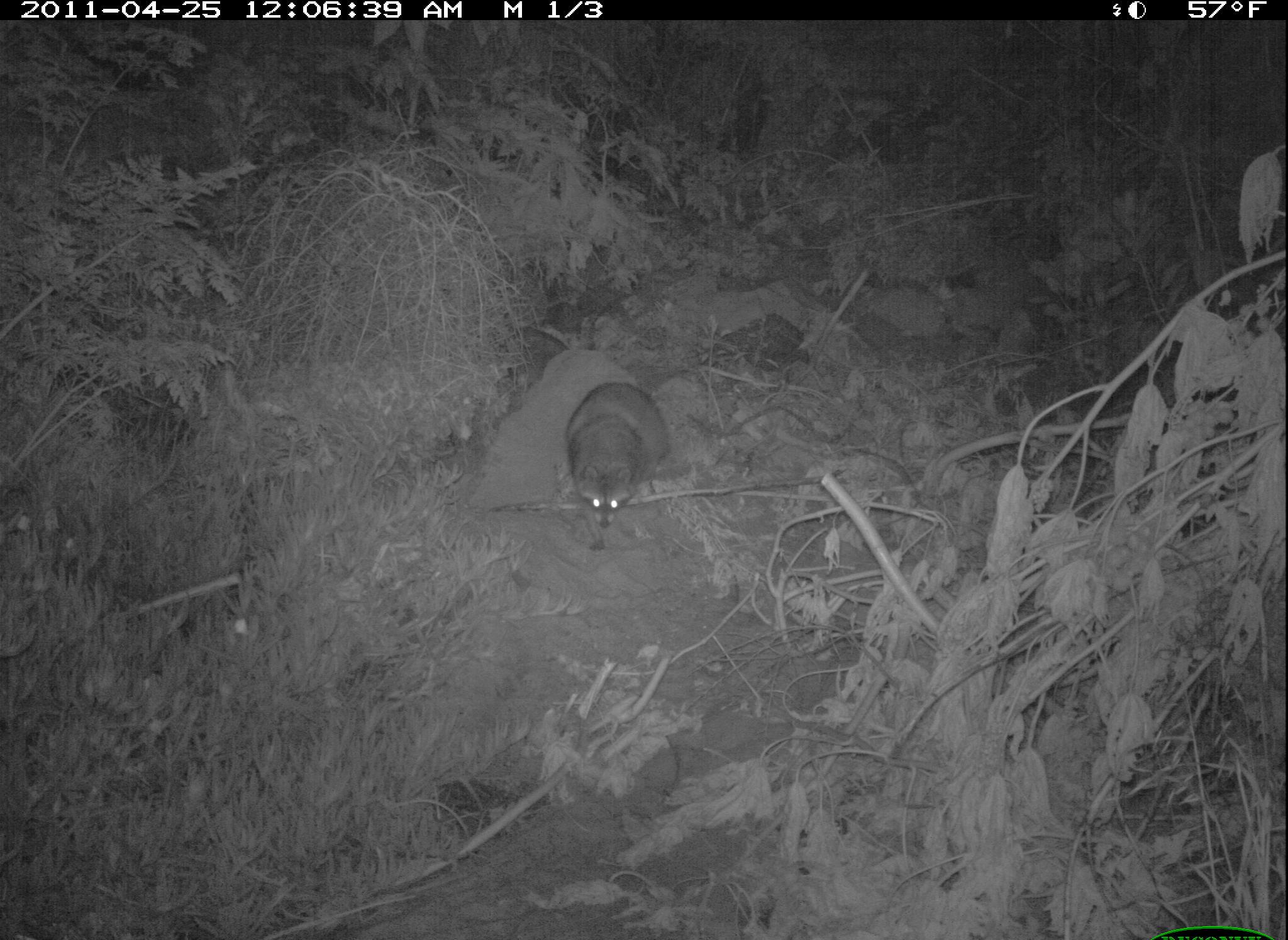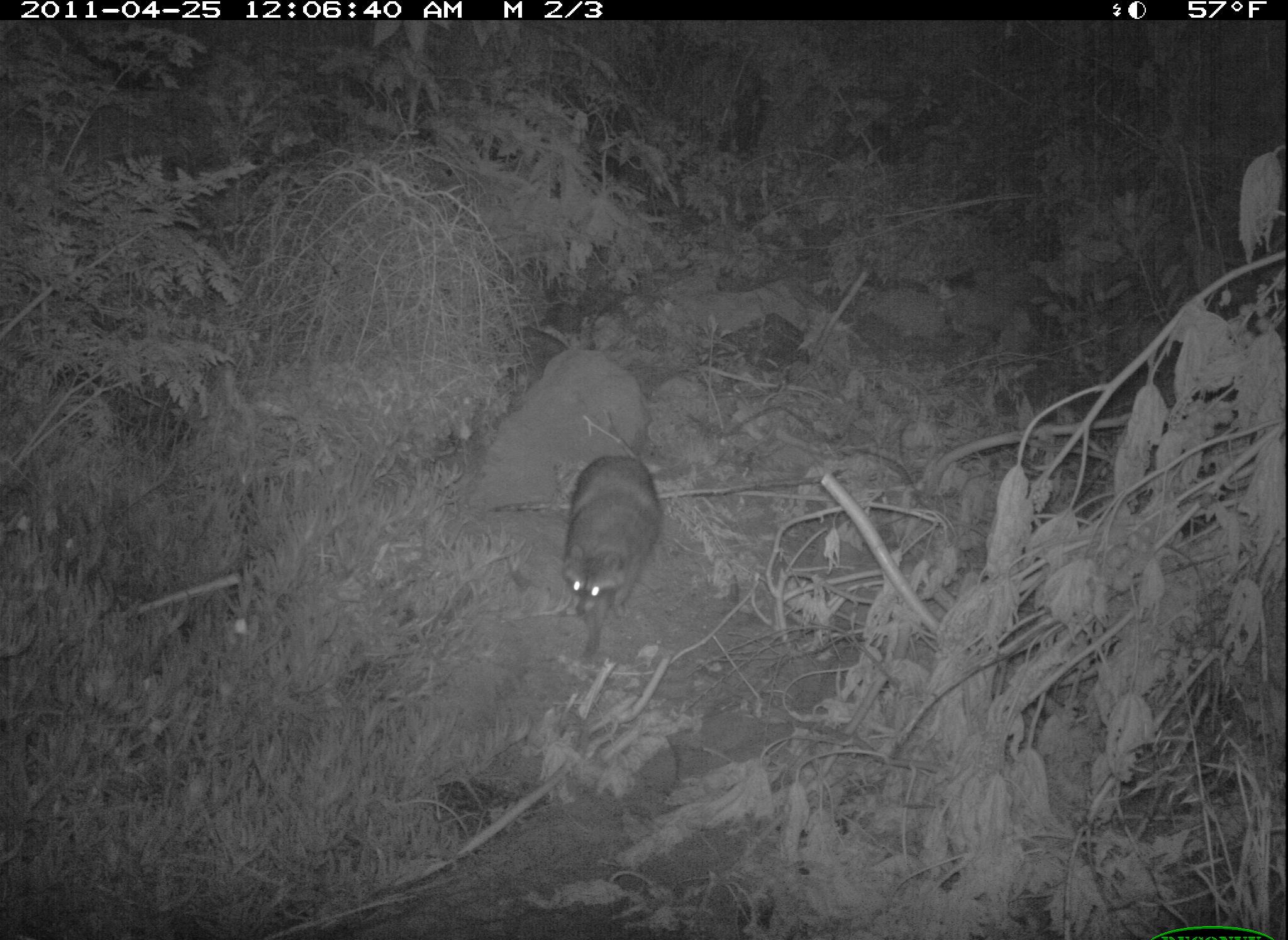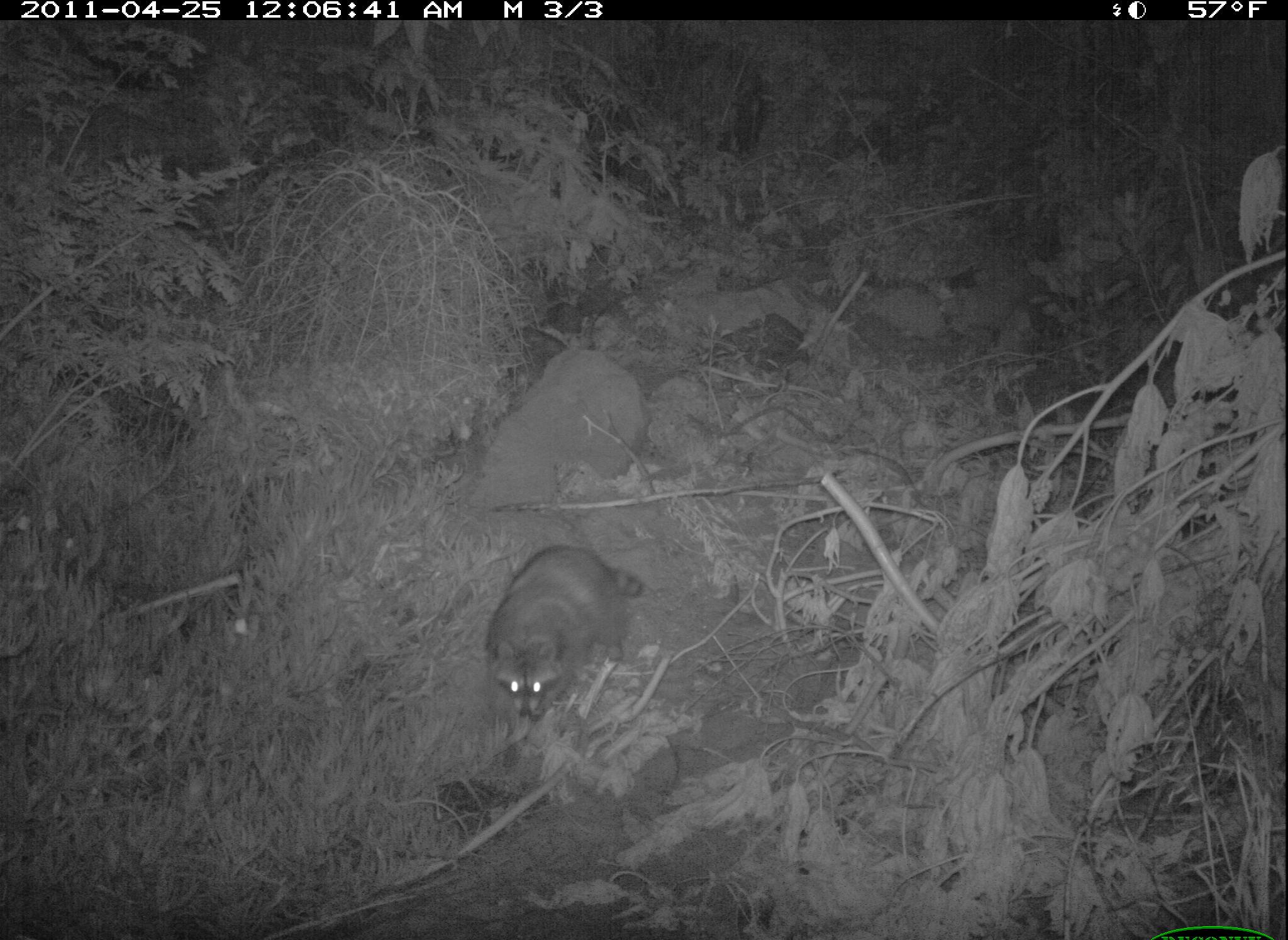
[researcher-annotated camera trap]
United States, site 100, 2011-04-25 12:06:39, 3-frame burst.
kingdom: Animalia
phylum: Chordata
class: Mammalia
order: Carnivora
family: Procyonidae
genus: Procyon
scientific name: Procyon lotor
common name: raccoon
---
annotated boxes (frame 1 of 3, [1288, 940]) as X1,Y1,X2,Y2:
raccoon: 562,367,676,540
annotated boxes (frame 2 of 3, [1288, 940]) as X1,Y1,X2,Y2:
raccoon: 559,446,671,633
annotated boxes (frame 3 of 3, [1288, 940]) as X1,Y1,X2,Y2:
raccoon: 481,535,650,733